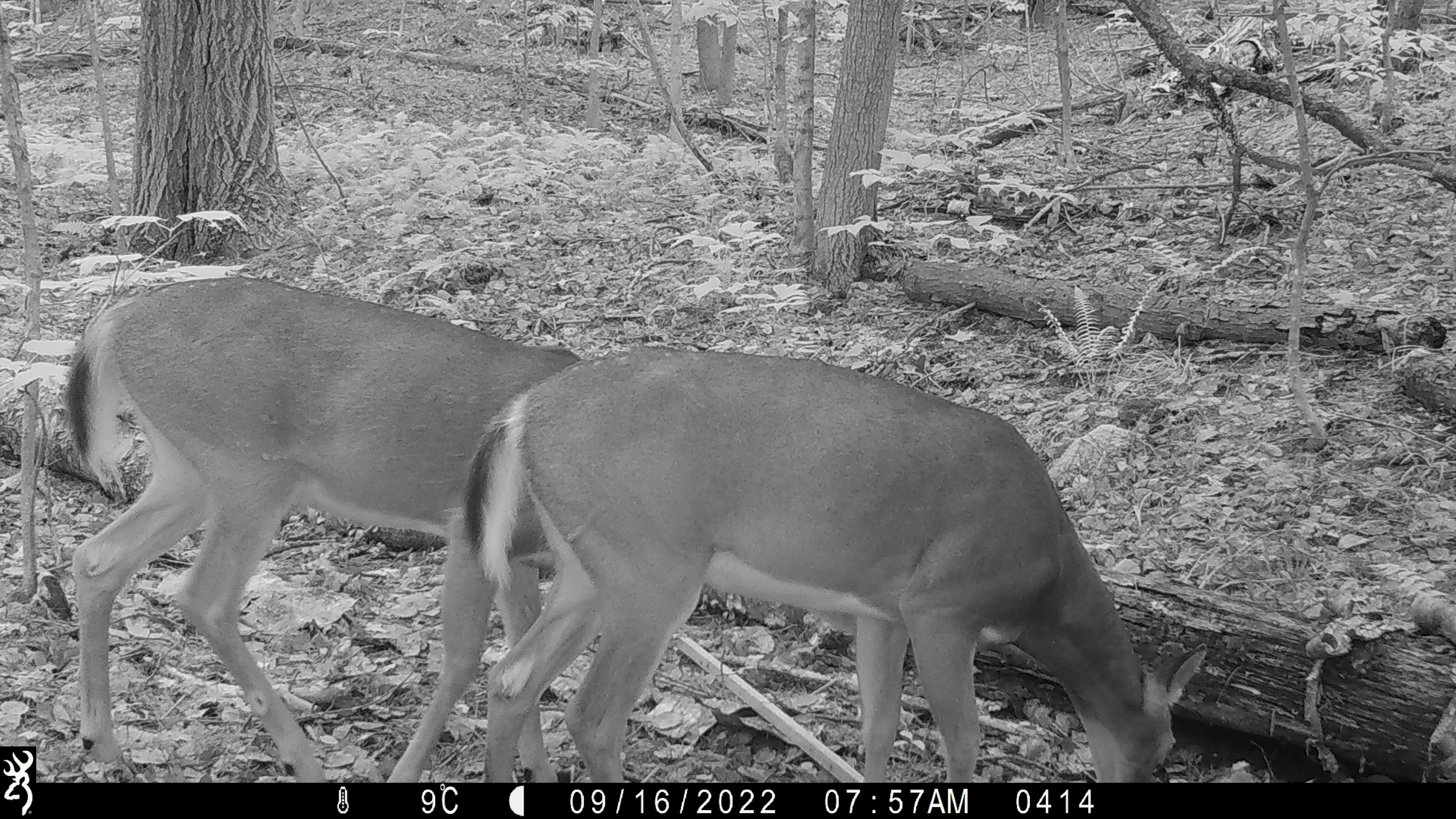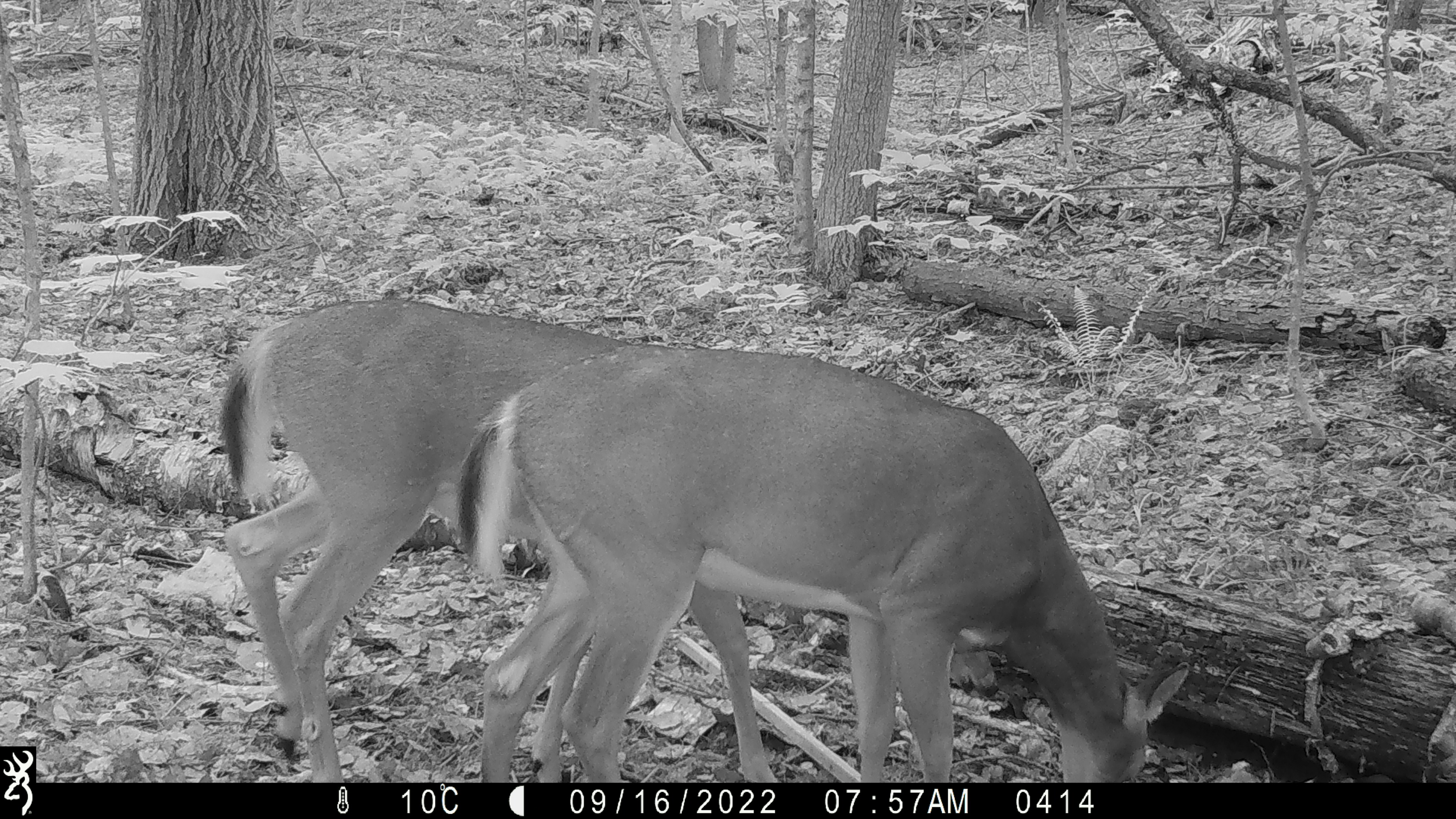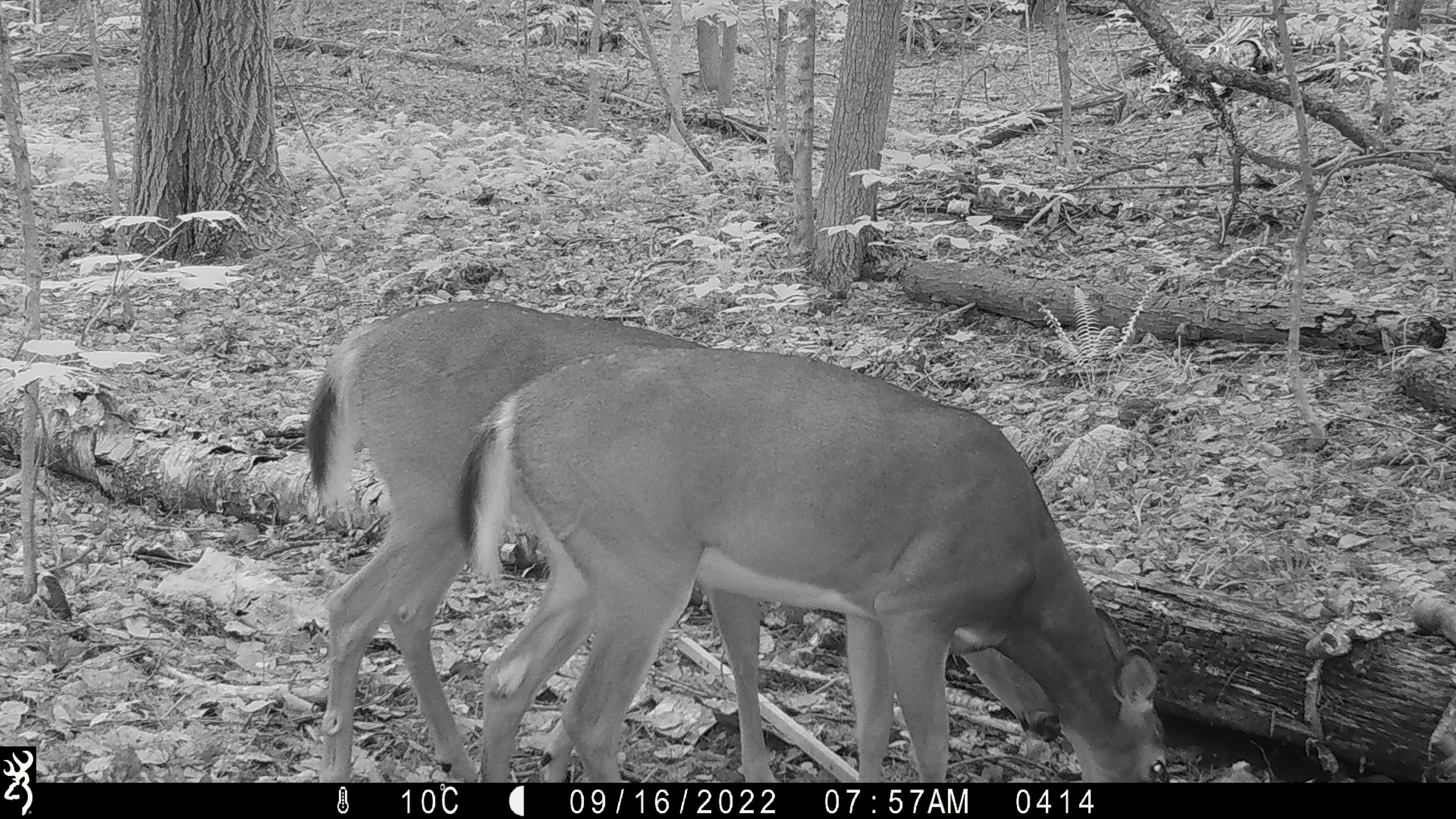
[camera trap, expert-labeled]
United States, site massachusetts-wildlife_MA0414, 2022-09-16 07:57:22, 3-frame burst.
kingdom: Animalia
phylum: Chordata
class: Mammalia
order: Artiodactyla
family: Cervidae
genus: Odocoileus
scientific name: Odocoileus virginianus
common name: white-tailed deer